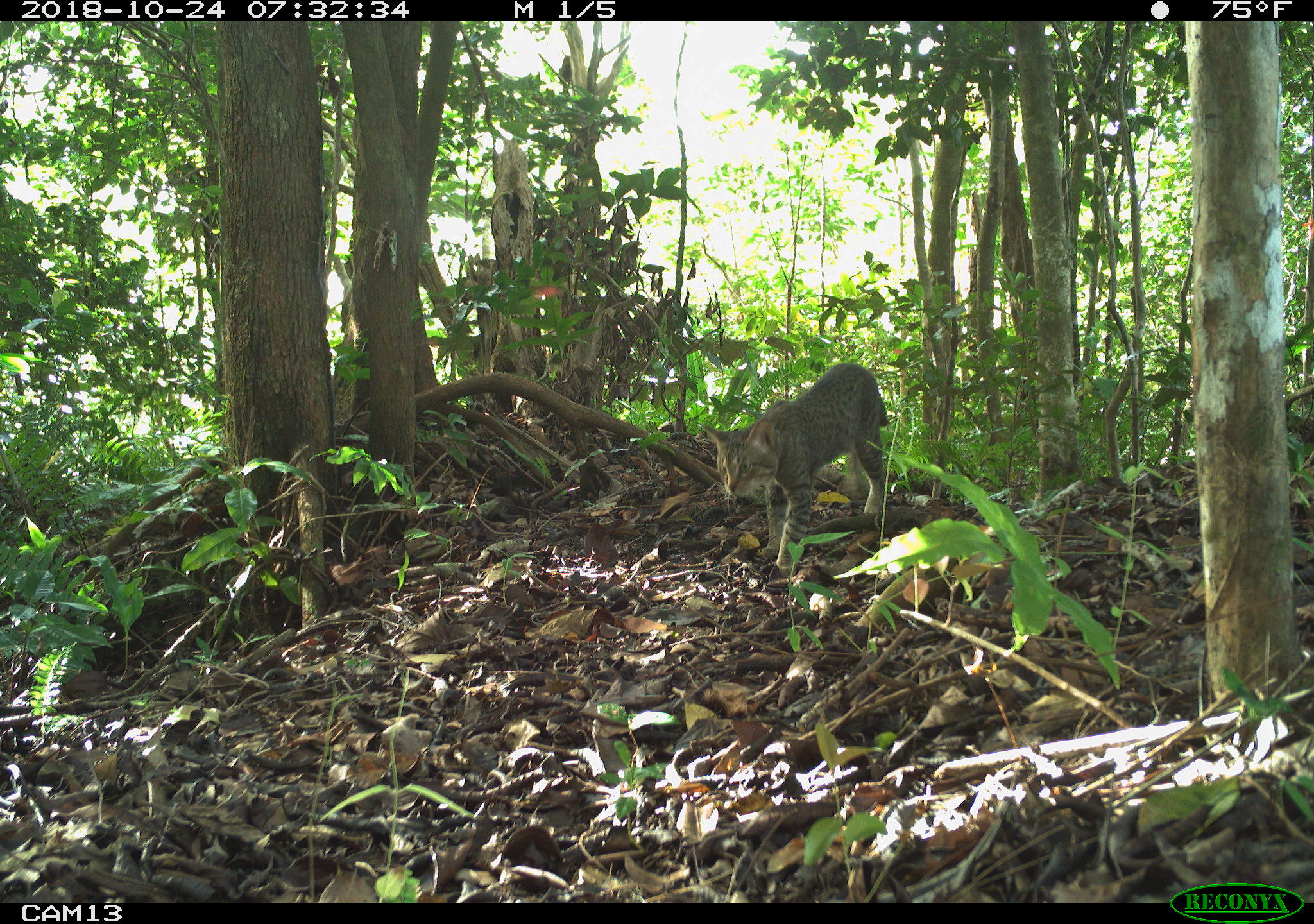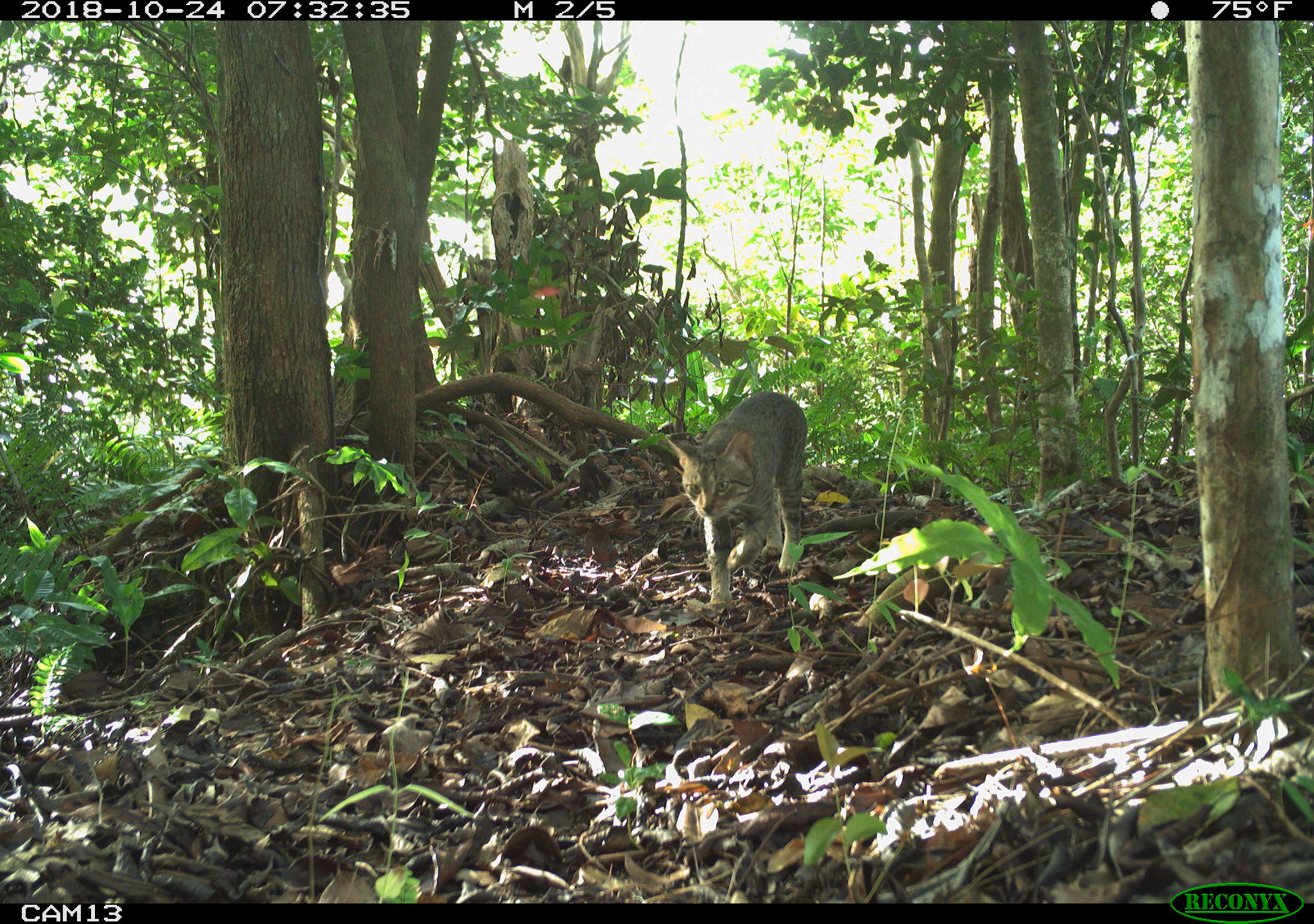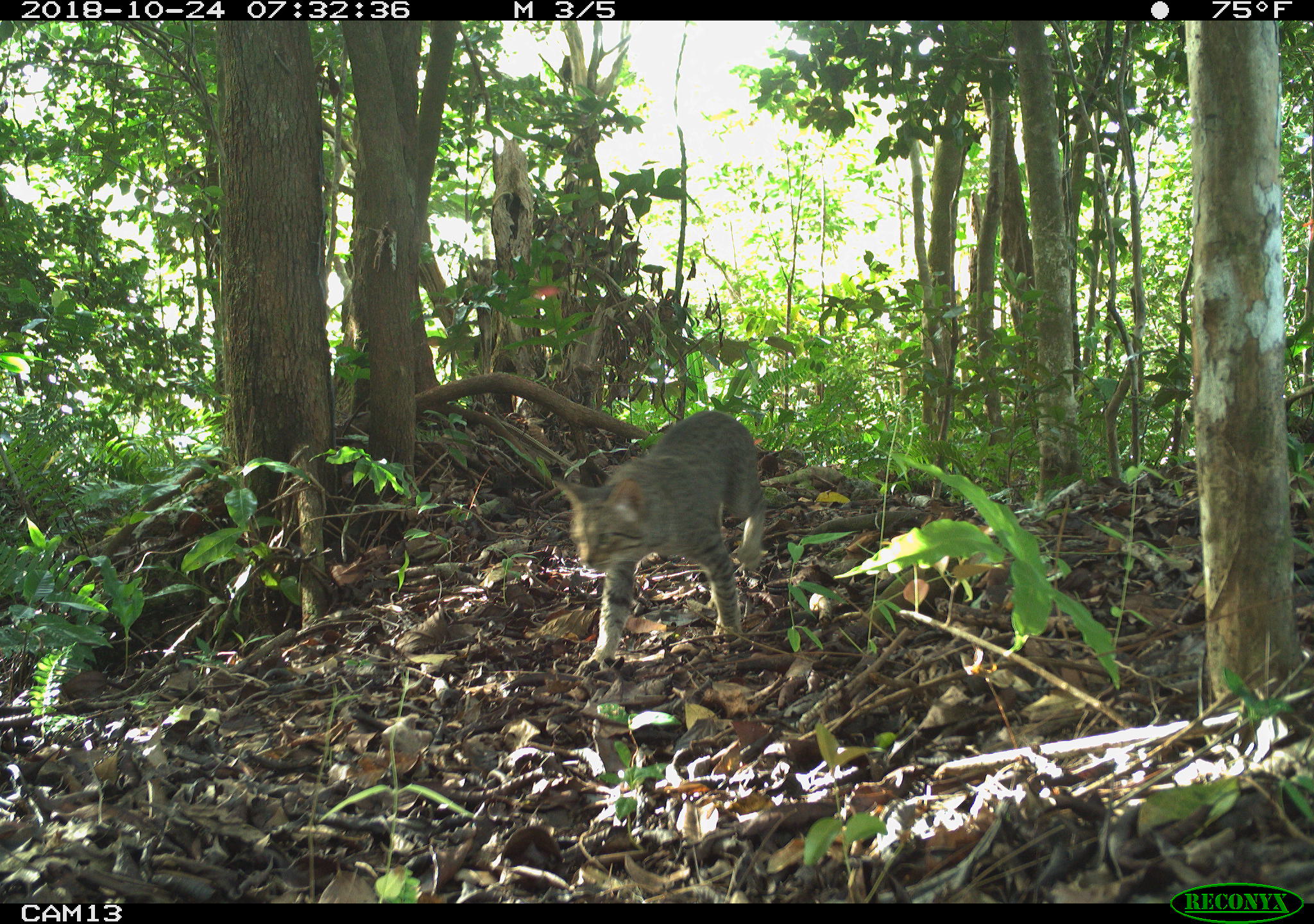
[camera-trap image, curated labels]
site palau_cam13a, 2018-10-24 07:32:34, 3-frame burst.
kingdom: Animalia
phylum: Chordata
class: Mammalia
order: Carnivora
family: Felidae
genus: Felis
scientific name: Felis catus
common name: cat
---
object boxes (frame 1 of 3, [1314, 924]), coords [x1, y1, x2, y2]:
cat: [702, 364, 889, 559]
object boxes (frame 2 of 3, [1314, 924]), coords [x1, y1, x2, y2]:
cat: [658, 390, 806, 608]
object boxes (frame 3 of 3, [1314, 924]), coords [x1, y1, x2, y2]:
cat: [537, 408, 768, 665]